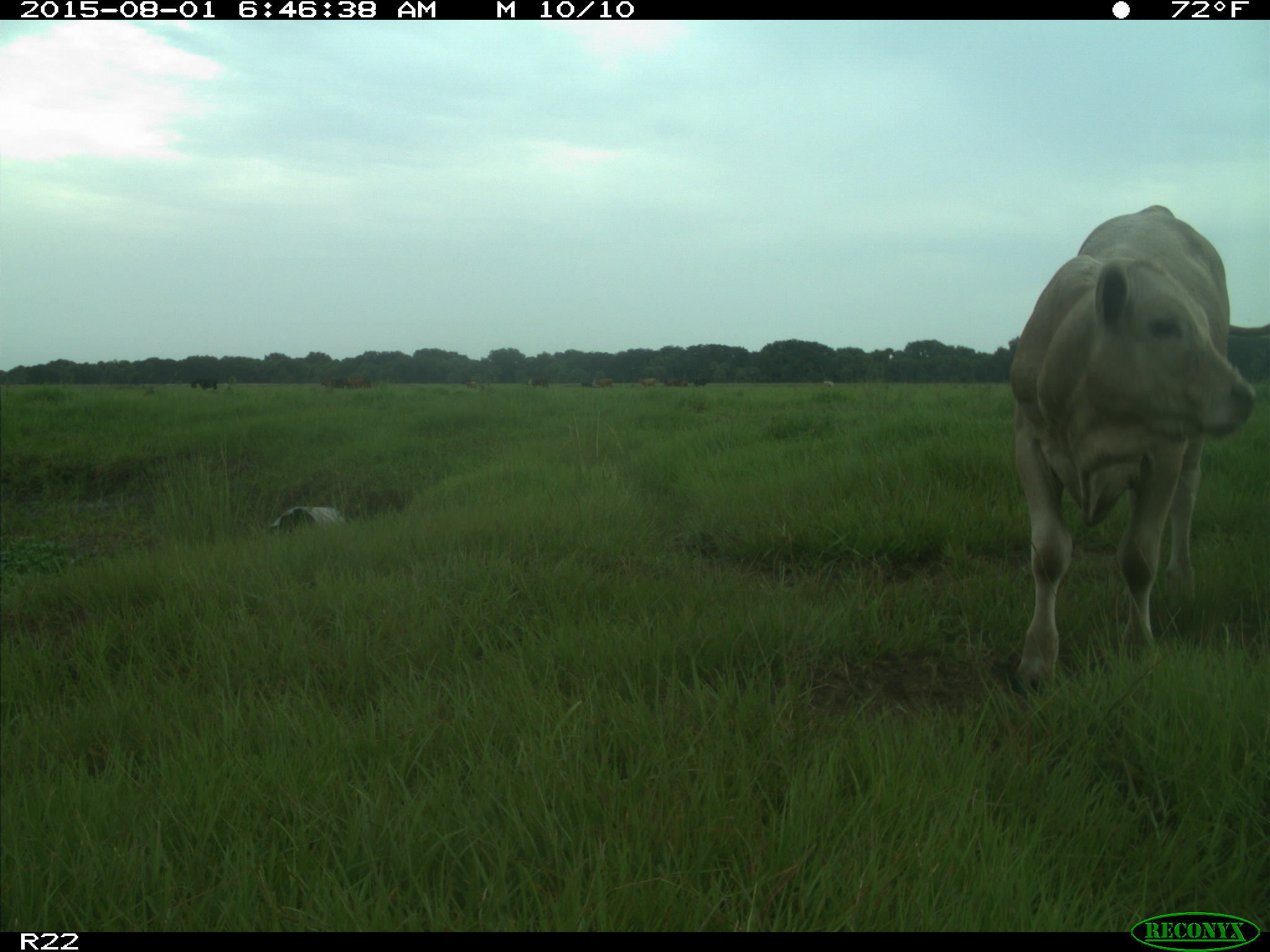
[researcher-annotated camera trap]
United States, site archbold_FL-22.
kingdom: Animalia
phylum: Chordata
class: Mammalia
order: Artiodactyla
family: Bovidae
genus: Bos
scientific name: Bos taurus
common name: domestic cow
Bos taurus (domestic cow).